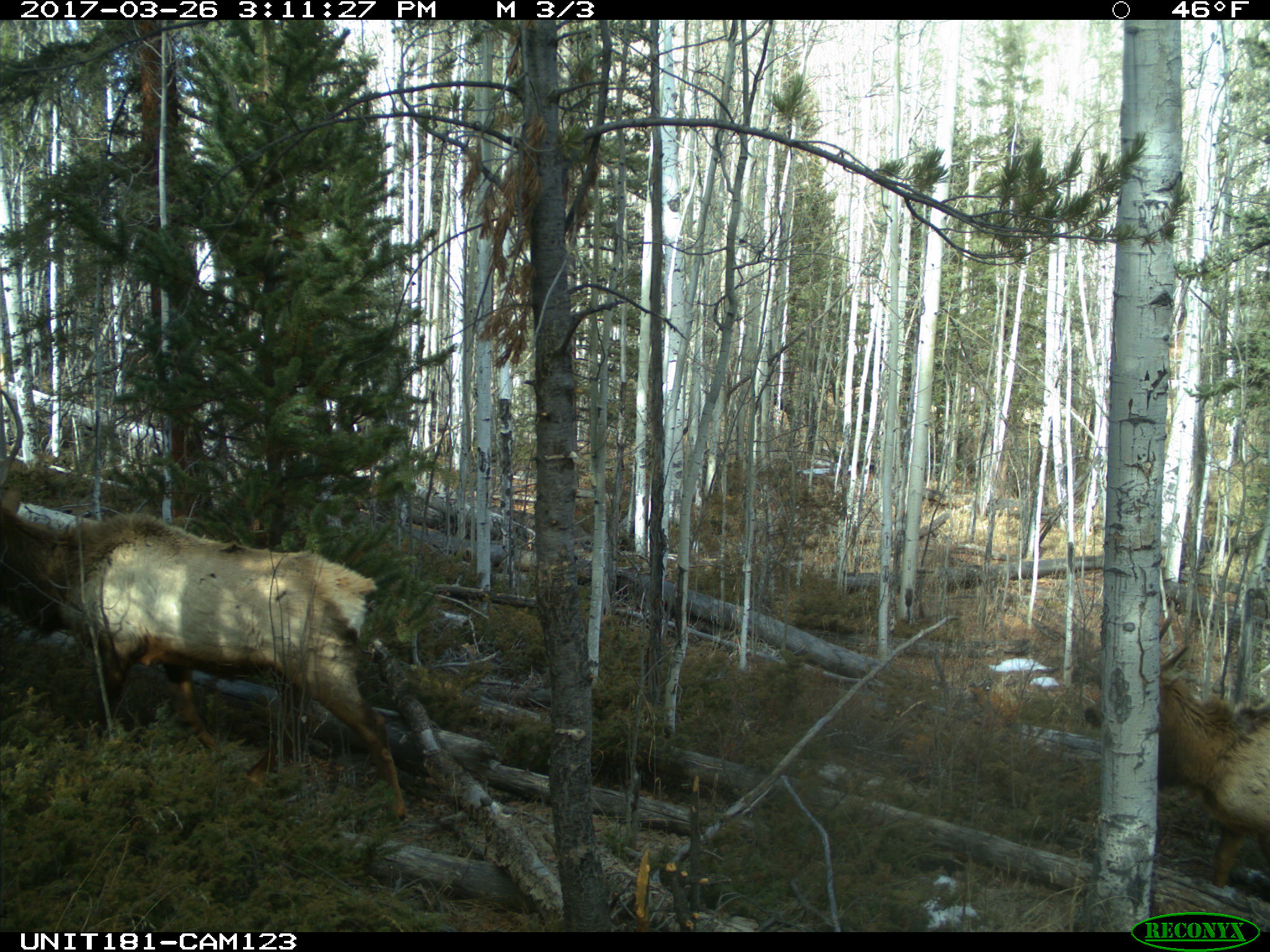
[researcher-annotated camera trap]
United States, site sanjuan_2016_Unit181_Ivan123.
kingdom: Animalia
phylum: Chordata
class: Mammalia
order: Artiodactyla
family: Cervidae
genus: Cervus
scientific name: Cervus elaphus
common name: red deer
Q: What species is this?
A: Cervus elaphus (red deer).